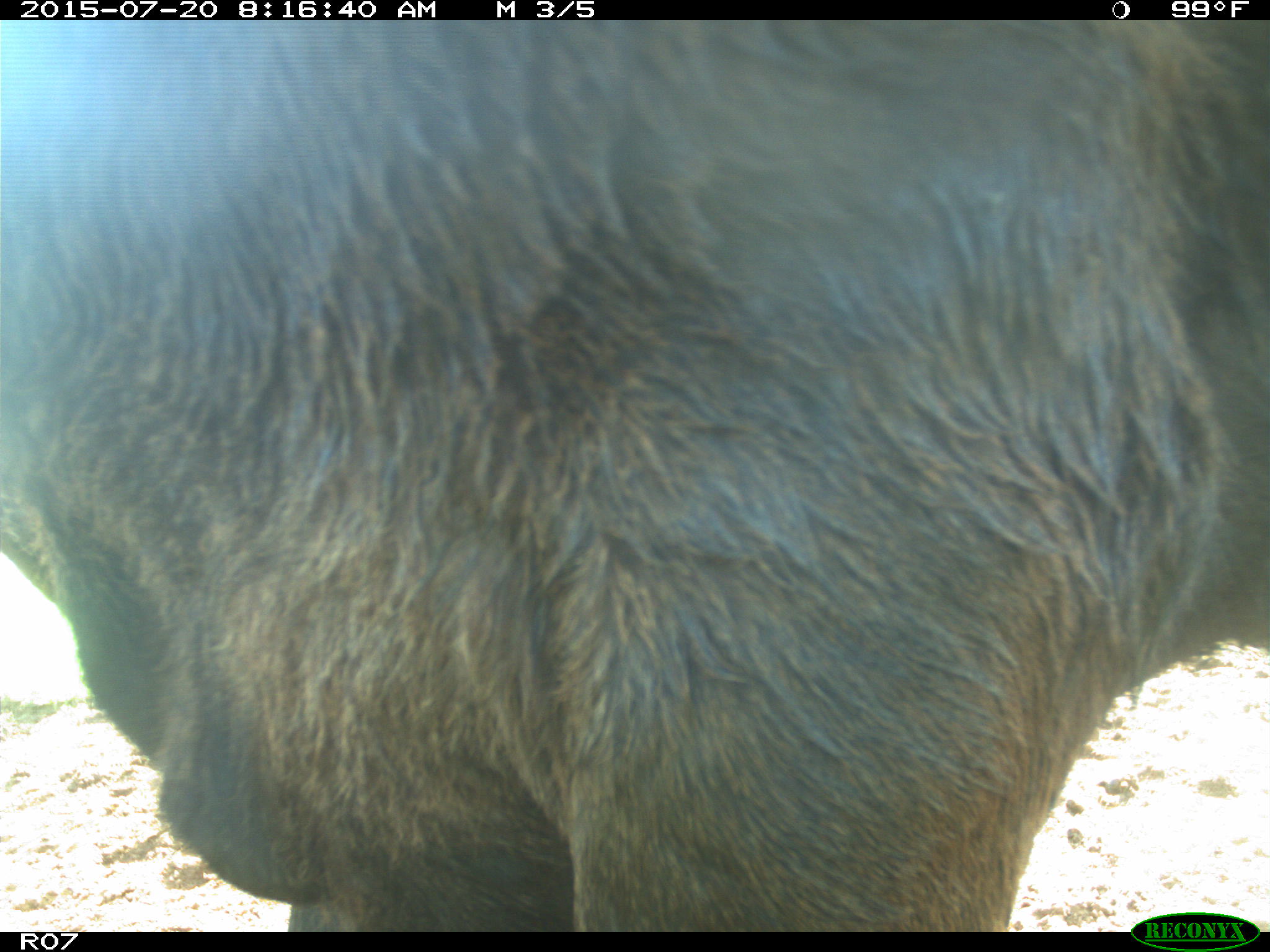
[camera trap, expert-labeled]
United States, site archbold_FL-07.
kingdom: Animalia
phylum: Chordata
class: Mammalia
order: Artiodactyla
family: Bovidae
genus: Bos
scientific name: Bos taurus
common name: domestic cow